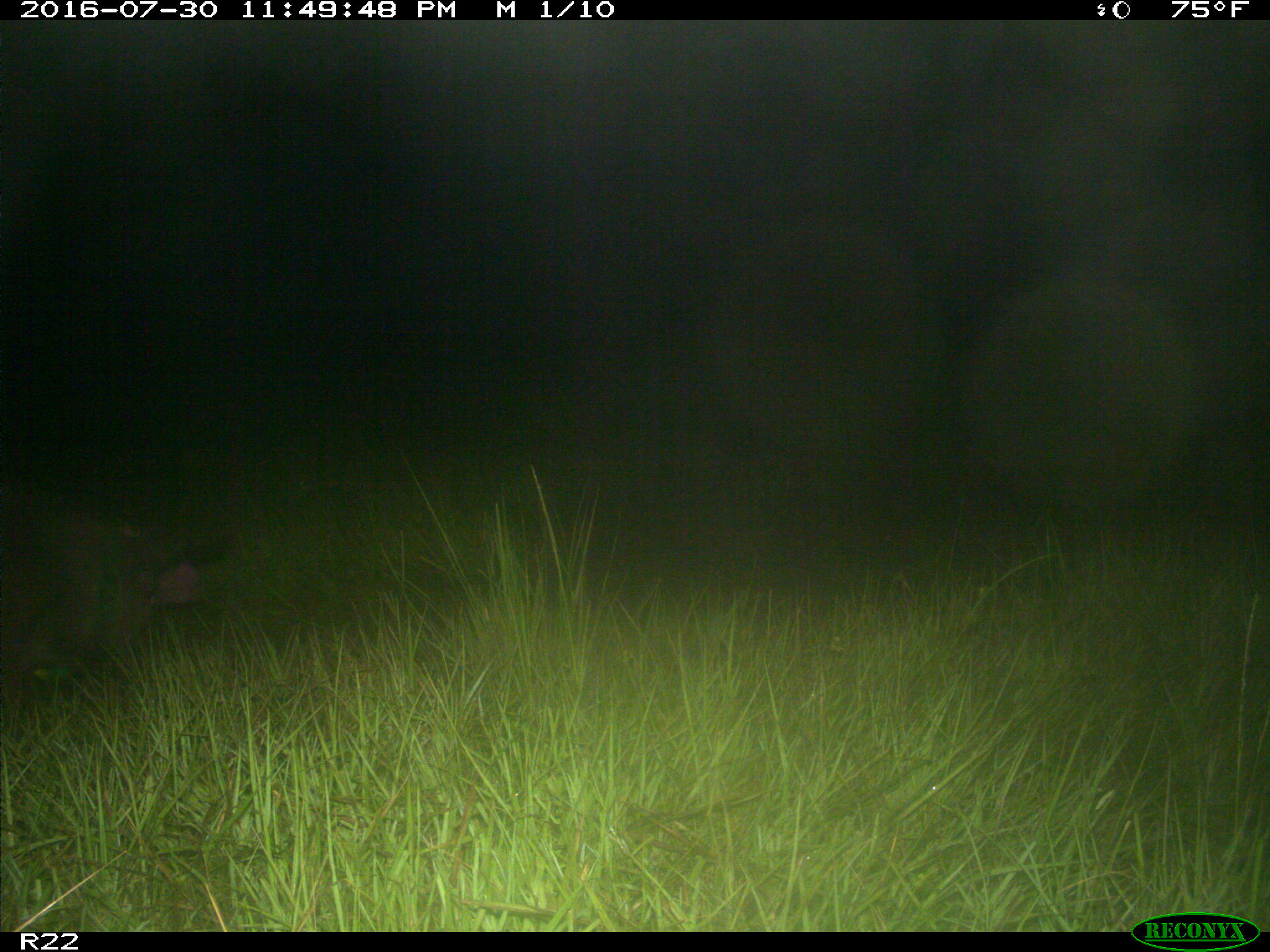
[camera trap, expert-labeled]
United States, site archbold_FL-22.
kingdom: Animalia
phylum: Chordata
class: Mammalia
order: Artiodactyla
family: Suidae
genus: Sus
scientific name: Sus scrofa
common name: wild boar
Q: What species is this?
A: Sus scrofa (wild boar).